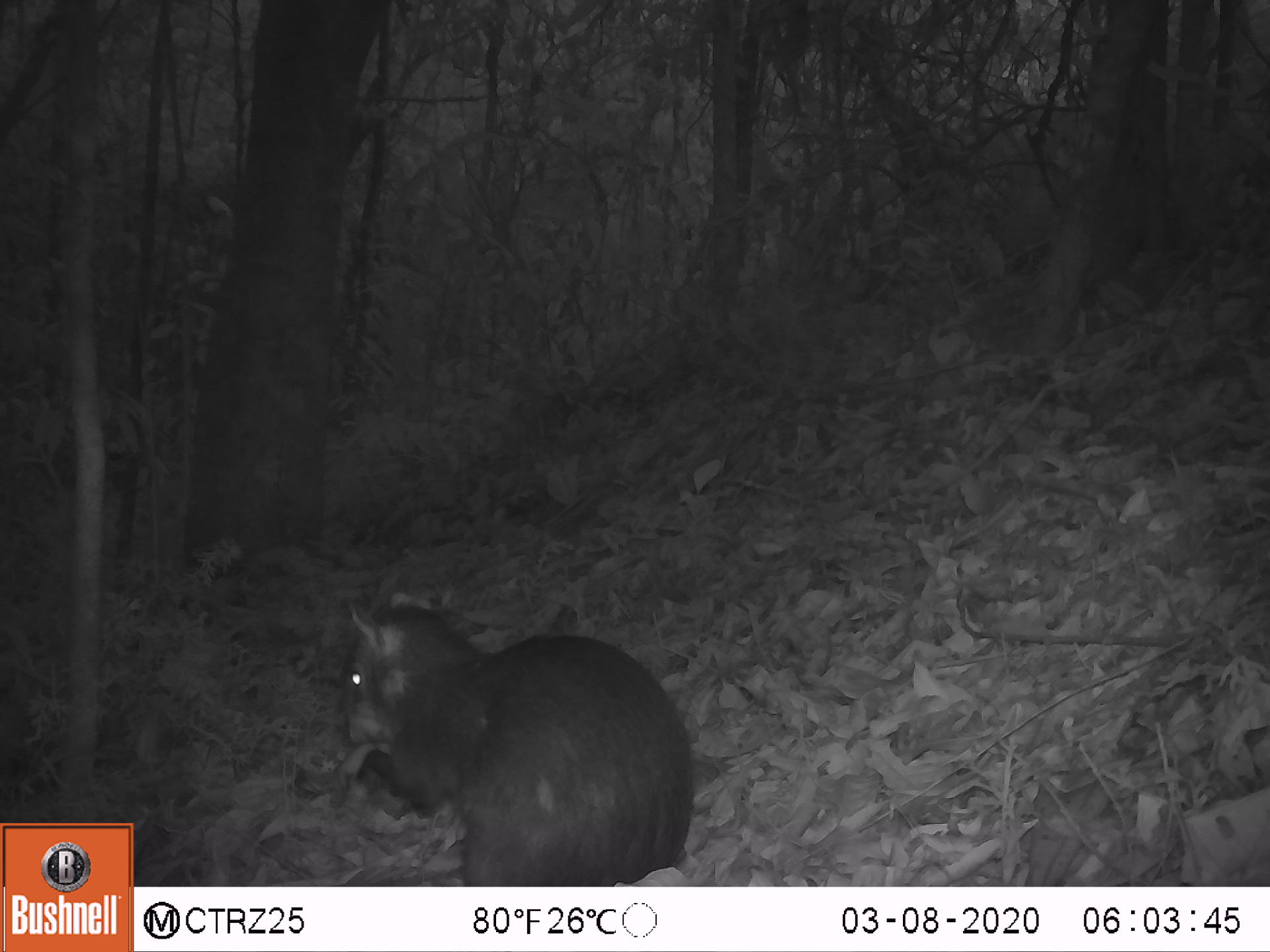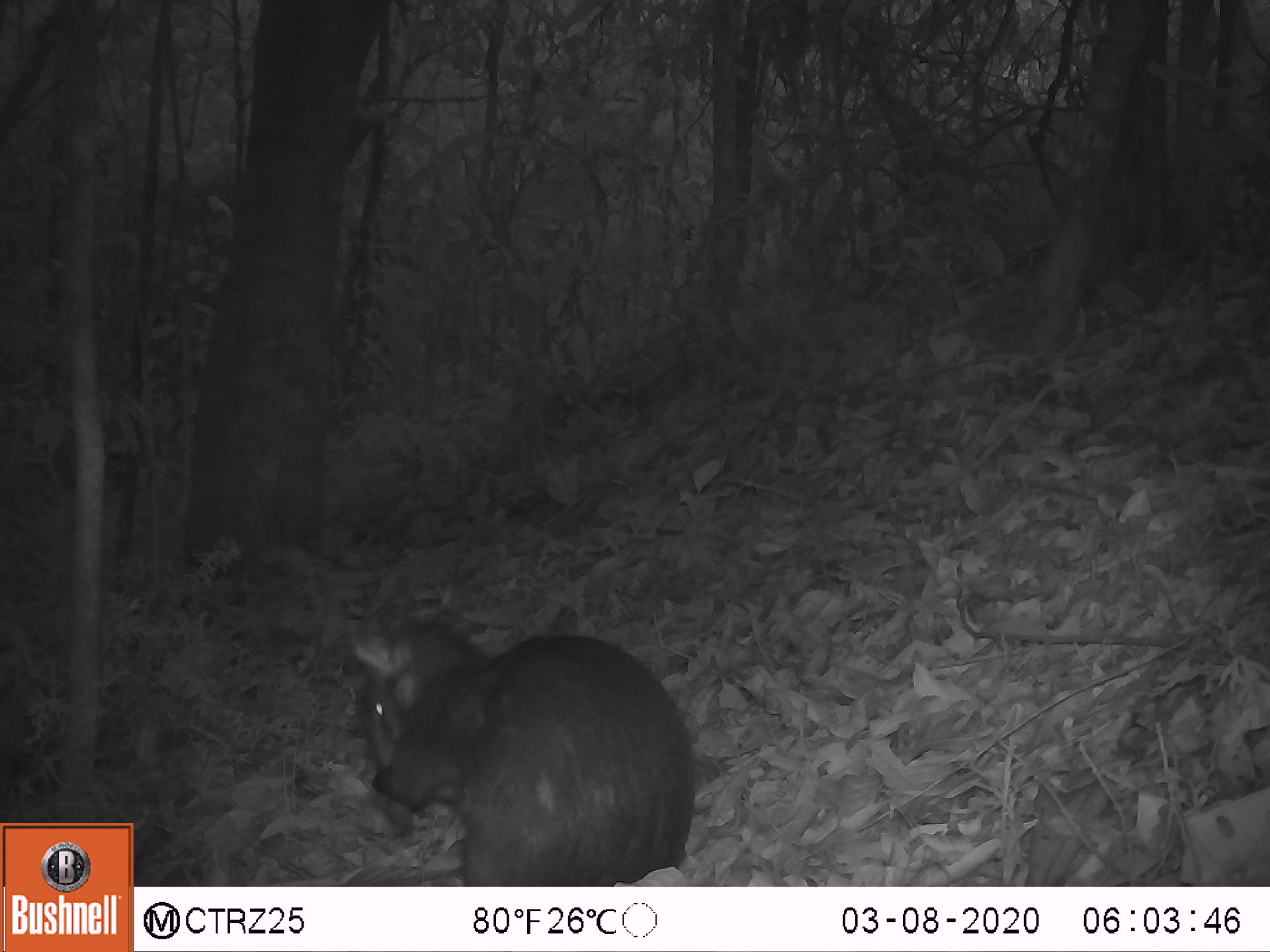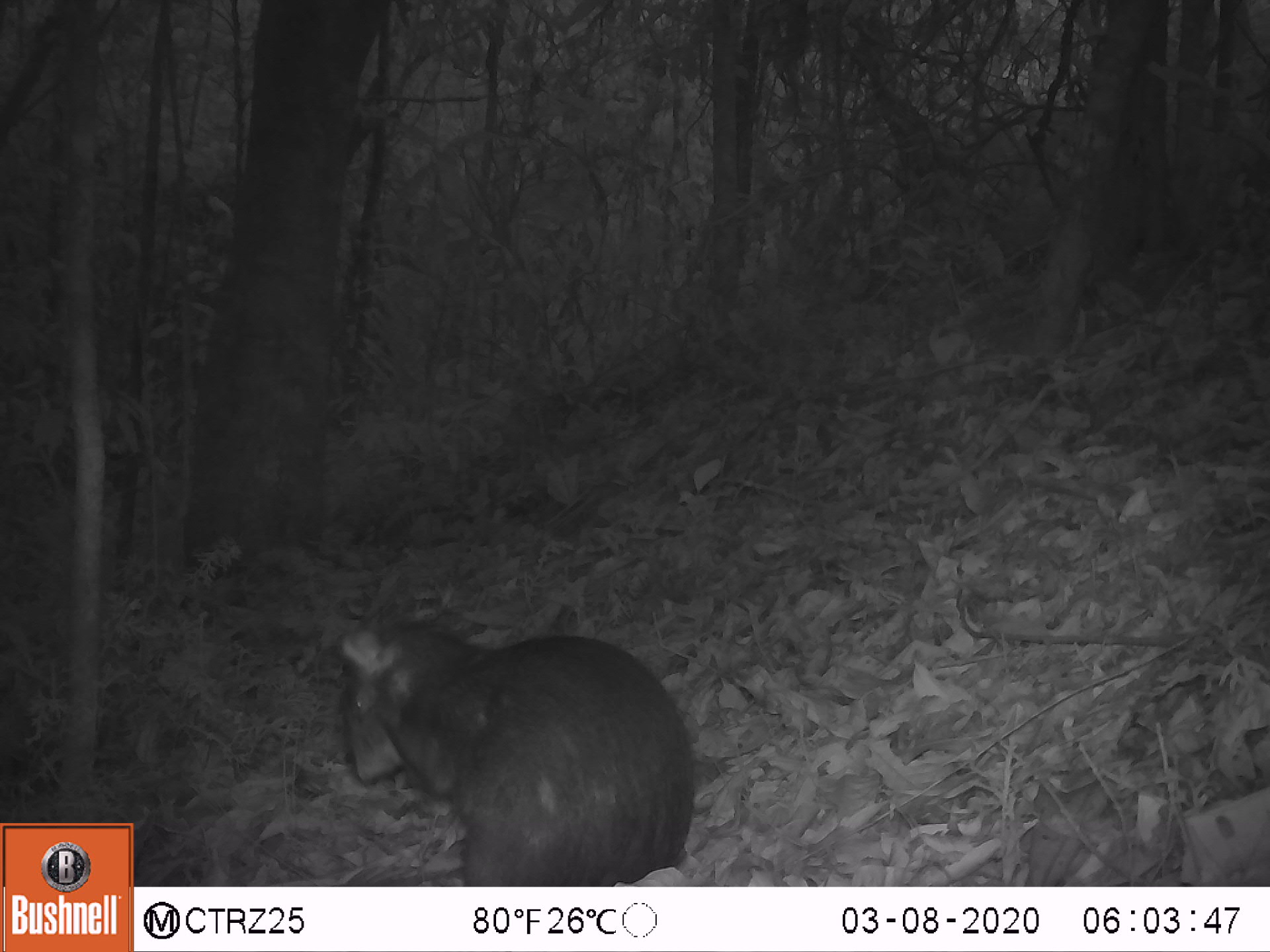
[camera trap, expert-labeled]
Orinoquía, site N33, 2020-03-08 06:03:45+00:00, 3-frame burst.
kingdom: Animalia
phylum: Chordata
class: Mammalia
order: Rodentia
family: Dasyproctidae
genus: Dasyprocta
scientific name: Dasyprocta fuliginosa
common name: black agouti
Black agouti (Dasyprocta fuliginosa).